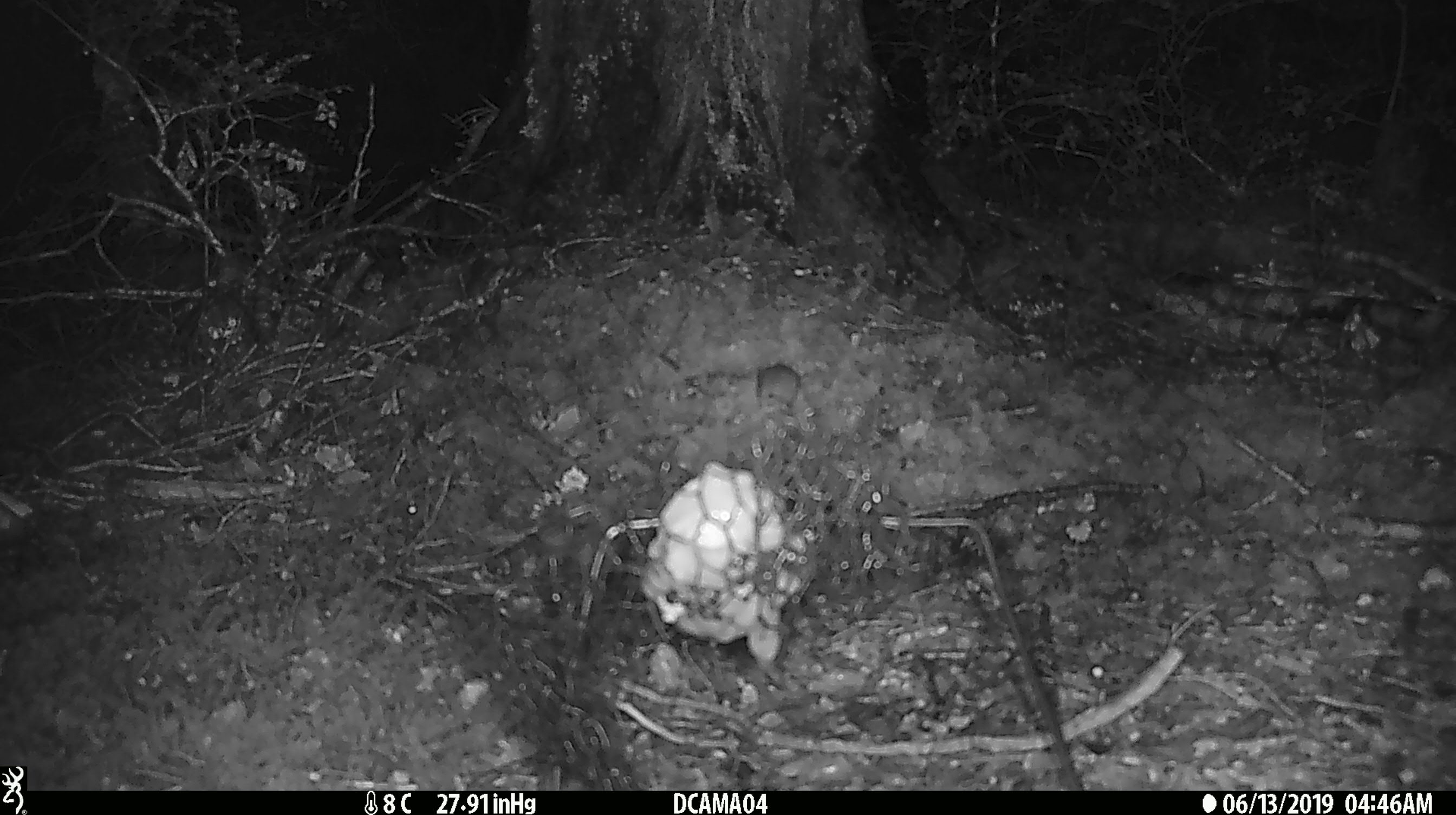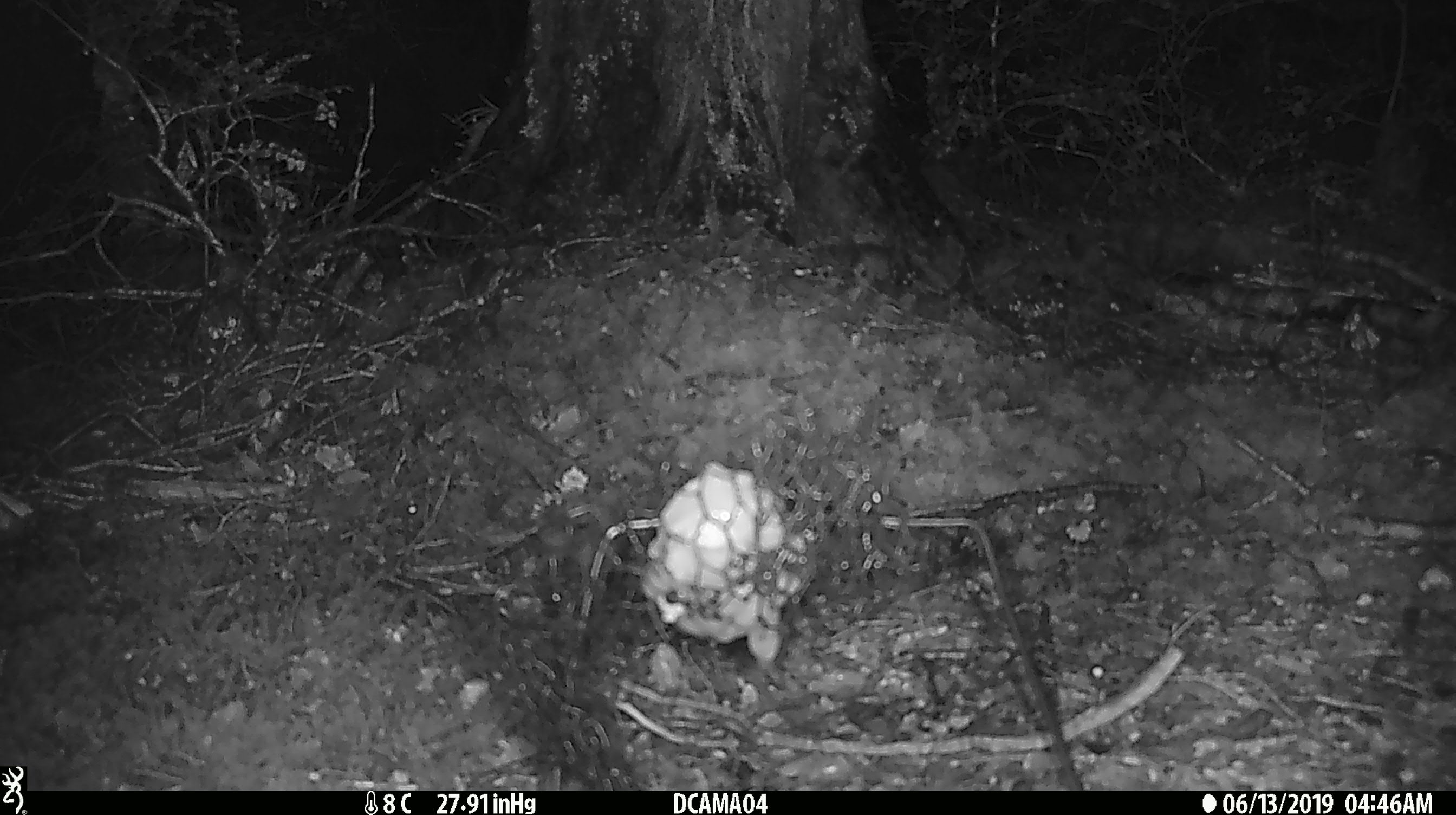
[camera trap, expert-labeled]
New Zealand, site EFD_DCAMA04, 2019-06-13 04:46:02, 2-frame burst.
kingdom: Animalia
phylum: Chordata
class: Mammalia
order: Rodentia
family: Muridae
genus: Mus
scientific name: Mus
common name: mouse